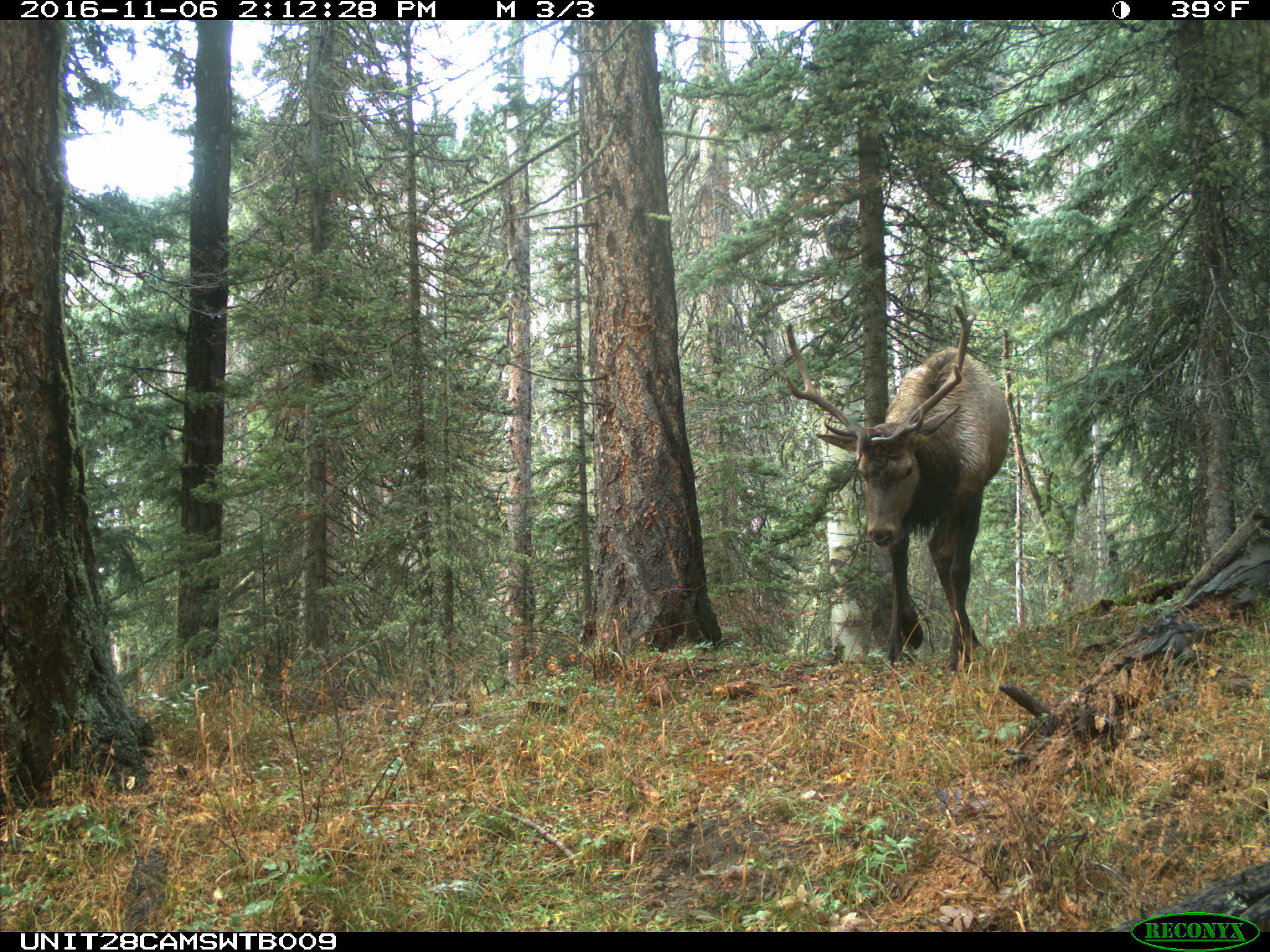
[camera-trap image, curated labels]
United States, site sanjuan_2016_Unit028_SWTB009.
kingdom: Animalia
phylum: Chordata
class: Mammalia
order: Artiodactyla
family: Cervidae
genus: Cervus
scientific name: Cervus elaphus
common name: red deer